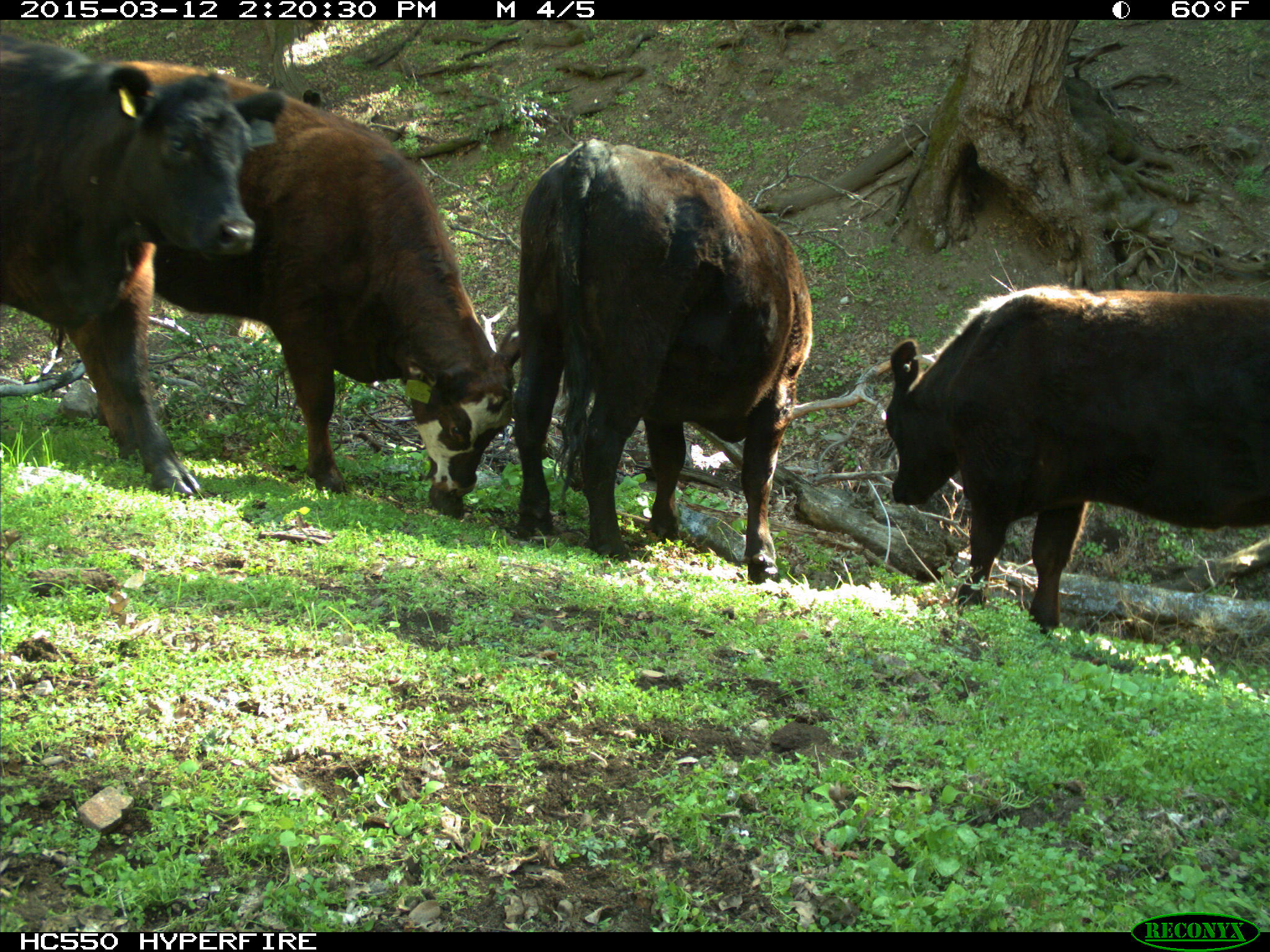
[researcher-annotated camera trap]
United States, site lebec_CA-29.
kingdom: Animalia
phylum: Chordata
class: Mammalia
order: Artiodactyla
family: Bovidae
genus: Bos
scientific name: Bos taurus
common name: domestic cow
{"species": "Bos taurus (domestic cow)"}